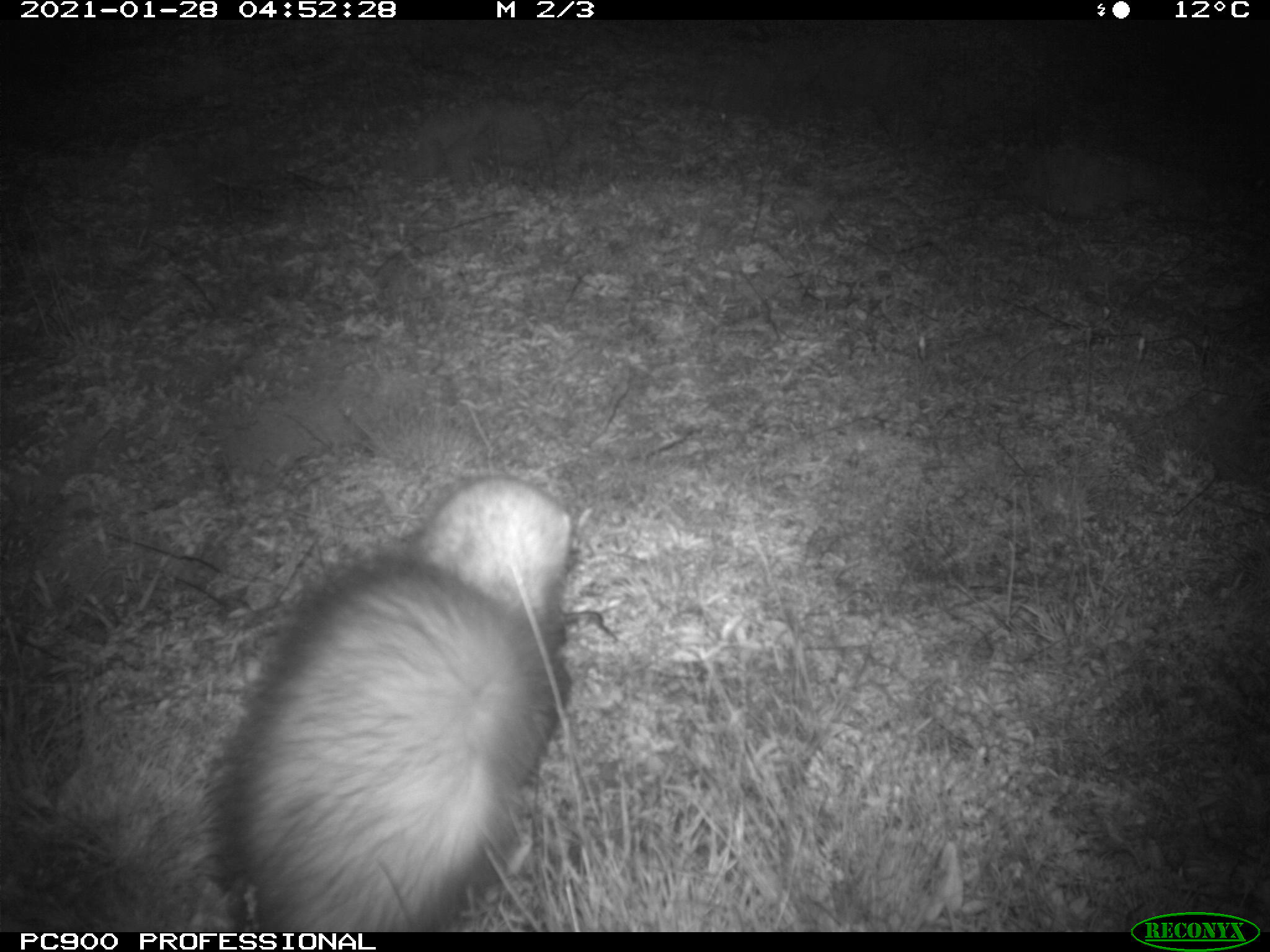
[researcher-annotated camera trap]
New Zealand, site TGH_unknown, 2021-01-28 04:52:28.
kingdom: Animalia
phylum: Chordata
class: Mammalia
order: Carnivora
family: Mustelidae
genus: Mustela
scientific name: Mustela furo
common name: ferret